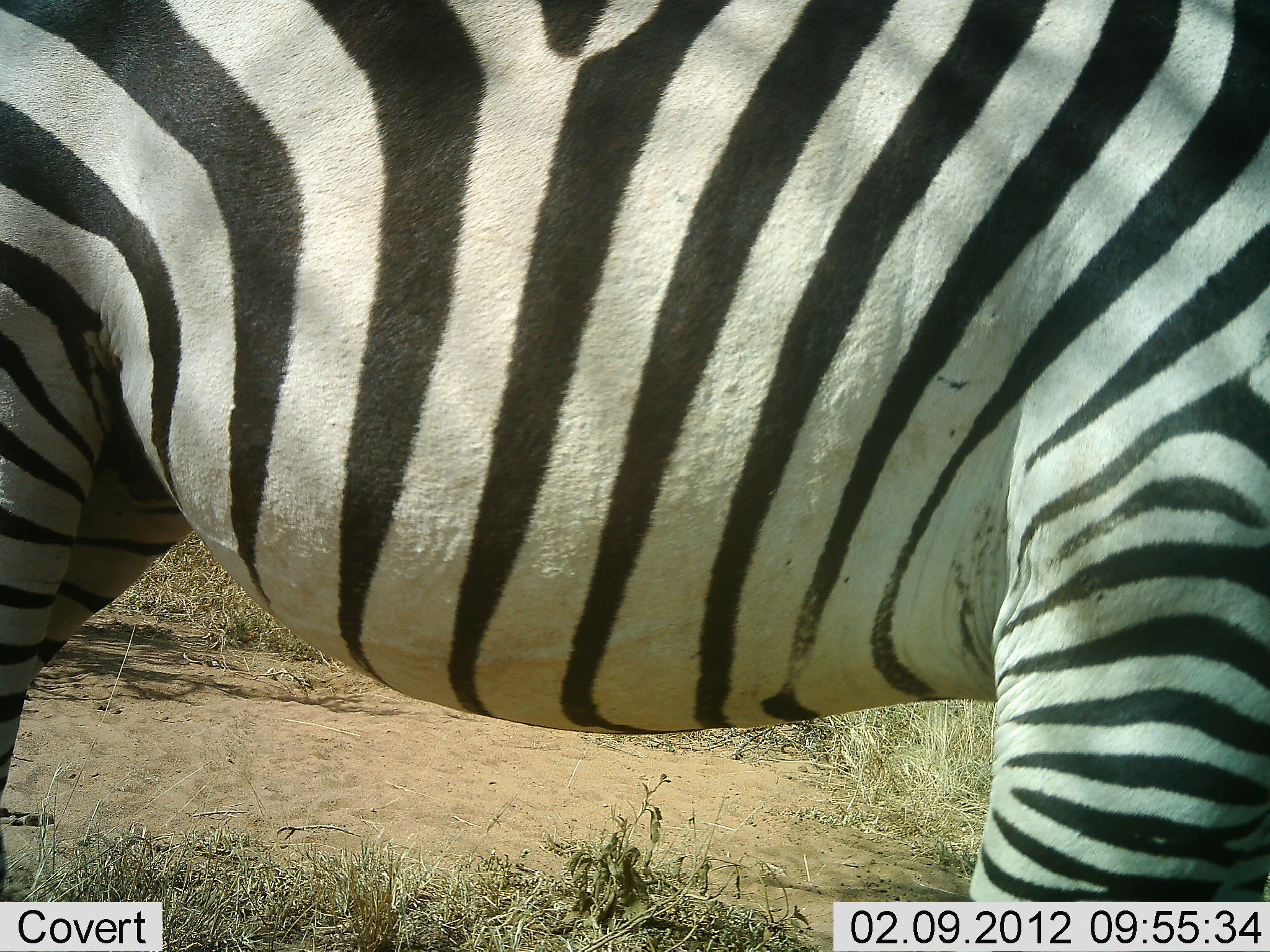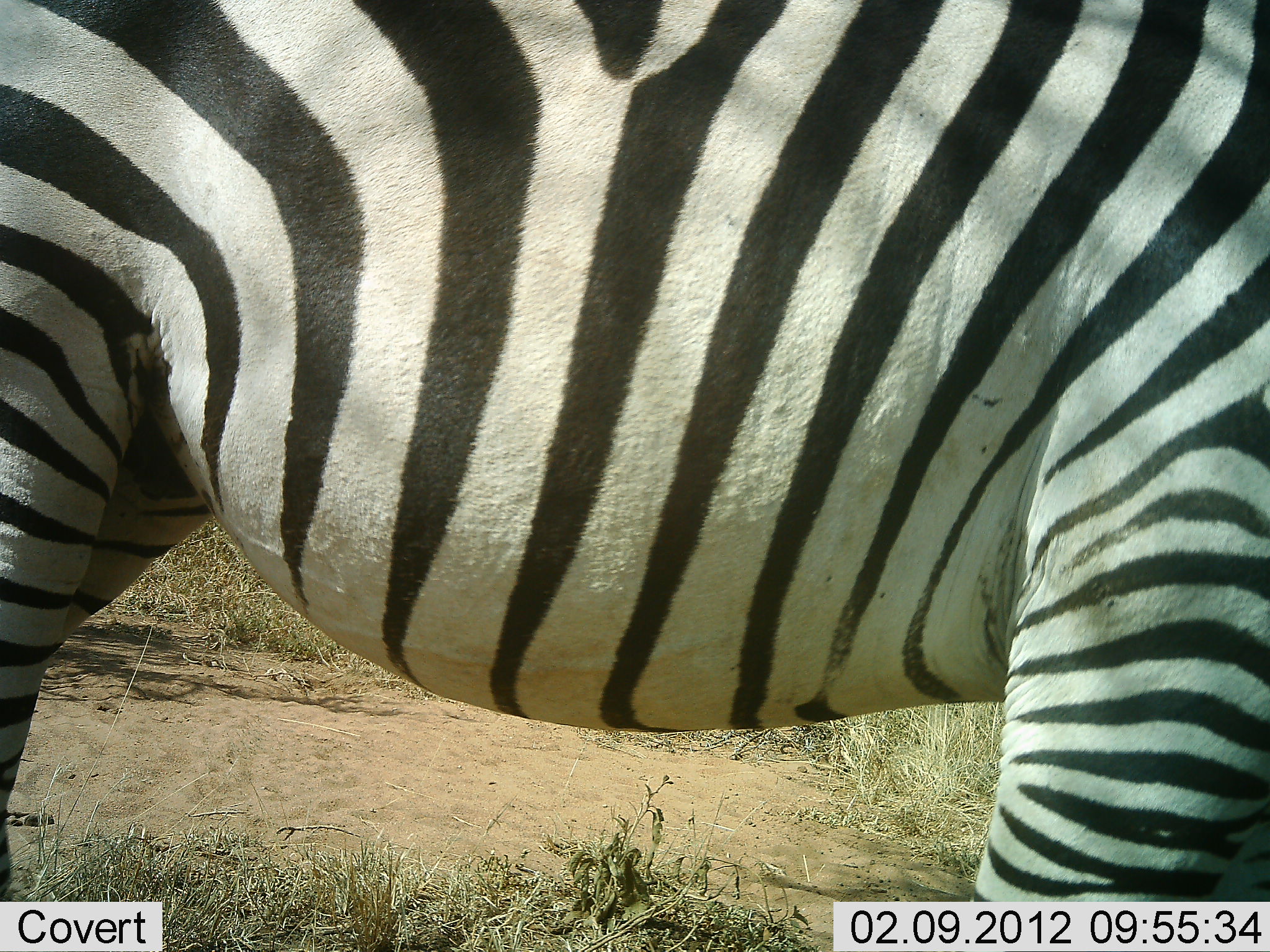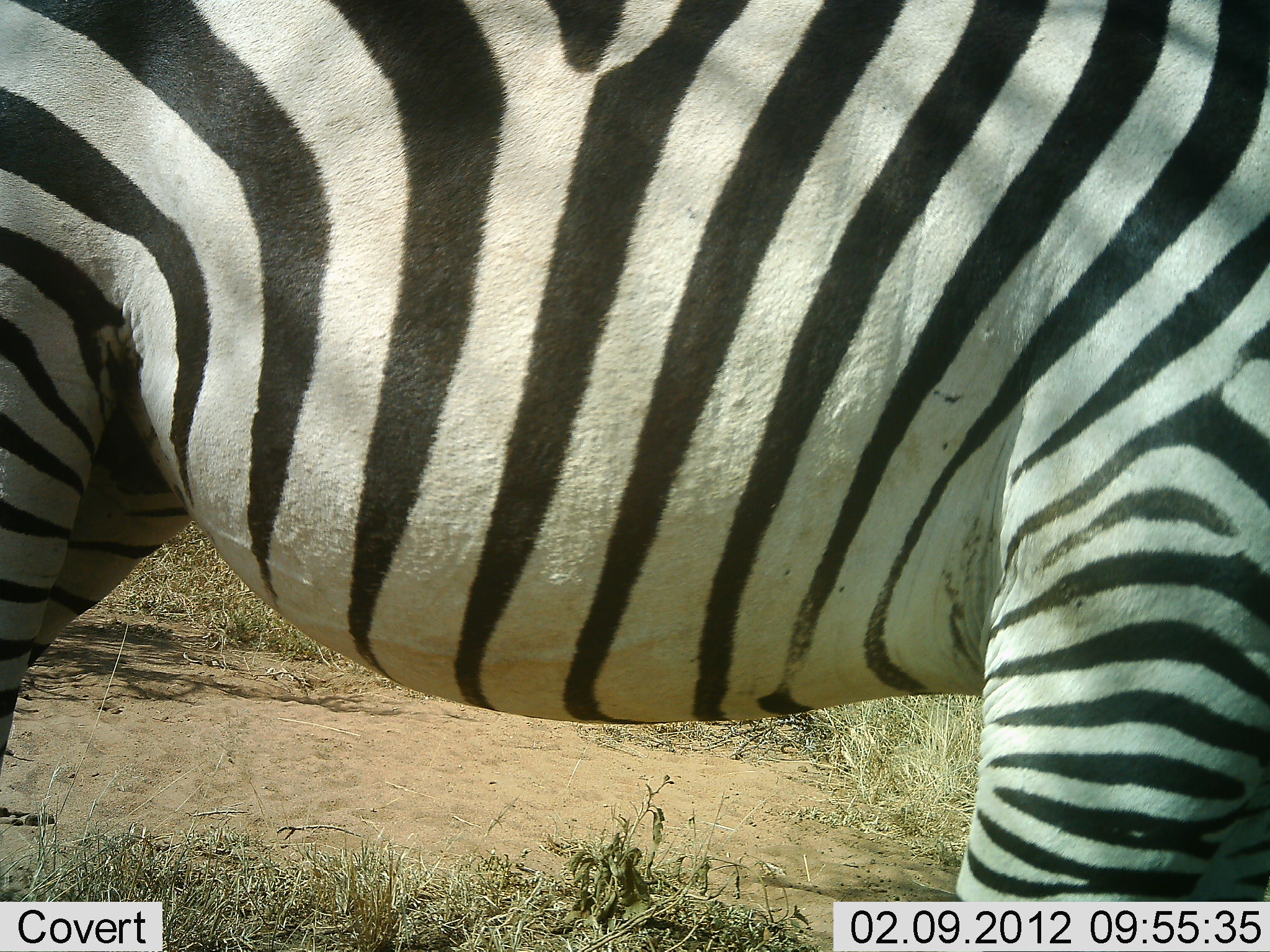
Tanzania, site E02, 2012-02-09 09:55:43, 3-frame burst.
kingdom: Animalia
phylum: Chordata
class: Mammalia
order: Perissodactyla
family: Equidae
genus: Equus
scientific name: Equus quagga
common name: plains zebra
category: zebra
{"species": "zebra (plains zebra) (Equus quagga)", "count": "1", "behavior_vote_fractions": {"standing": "94%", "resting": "0%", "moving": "6%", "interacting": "0%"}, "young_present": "0%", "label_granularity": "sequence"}